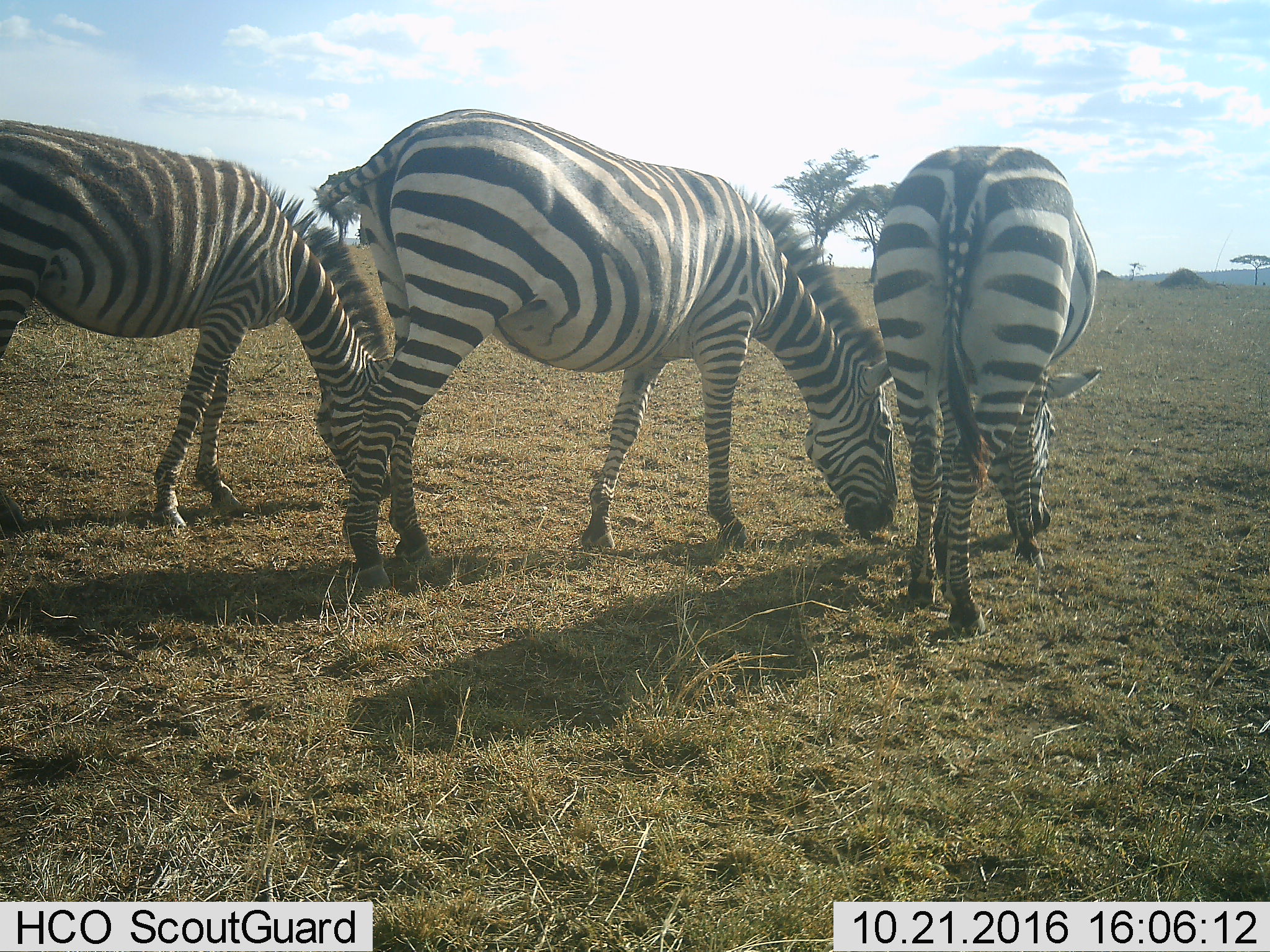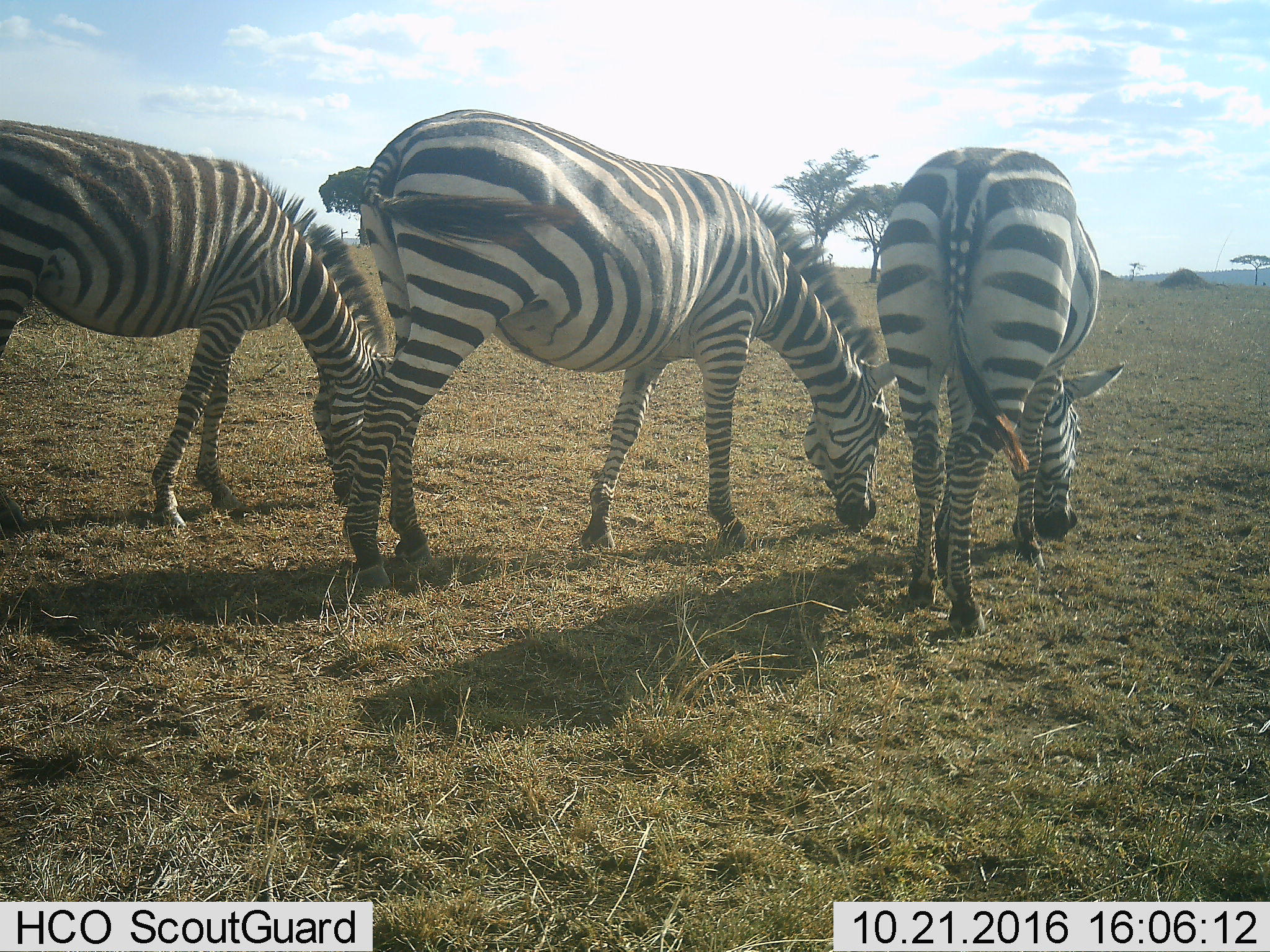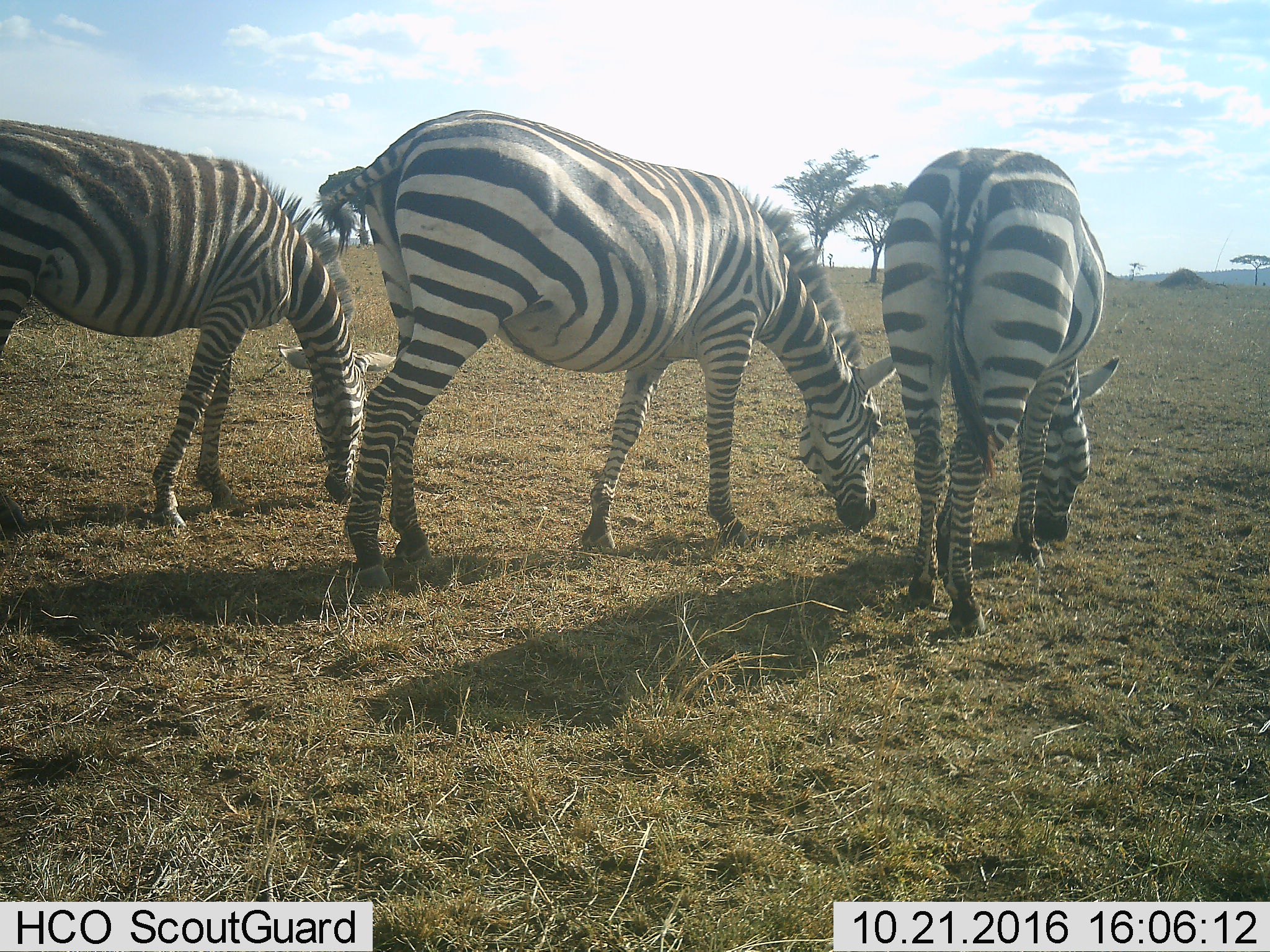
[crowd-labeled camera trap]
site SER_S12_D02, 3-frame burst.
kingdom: Animalia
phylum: Chordata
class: Mammalia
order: Perissodactyla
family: Equidae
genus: Equus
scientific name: Equus quagga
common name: plains zebra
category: zebraplains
Zebraplains (plains zebra) (Equus quagga), count 3. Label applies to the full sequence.